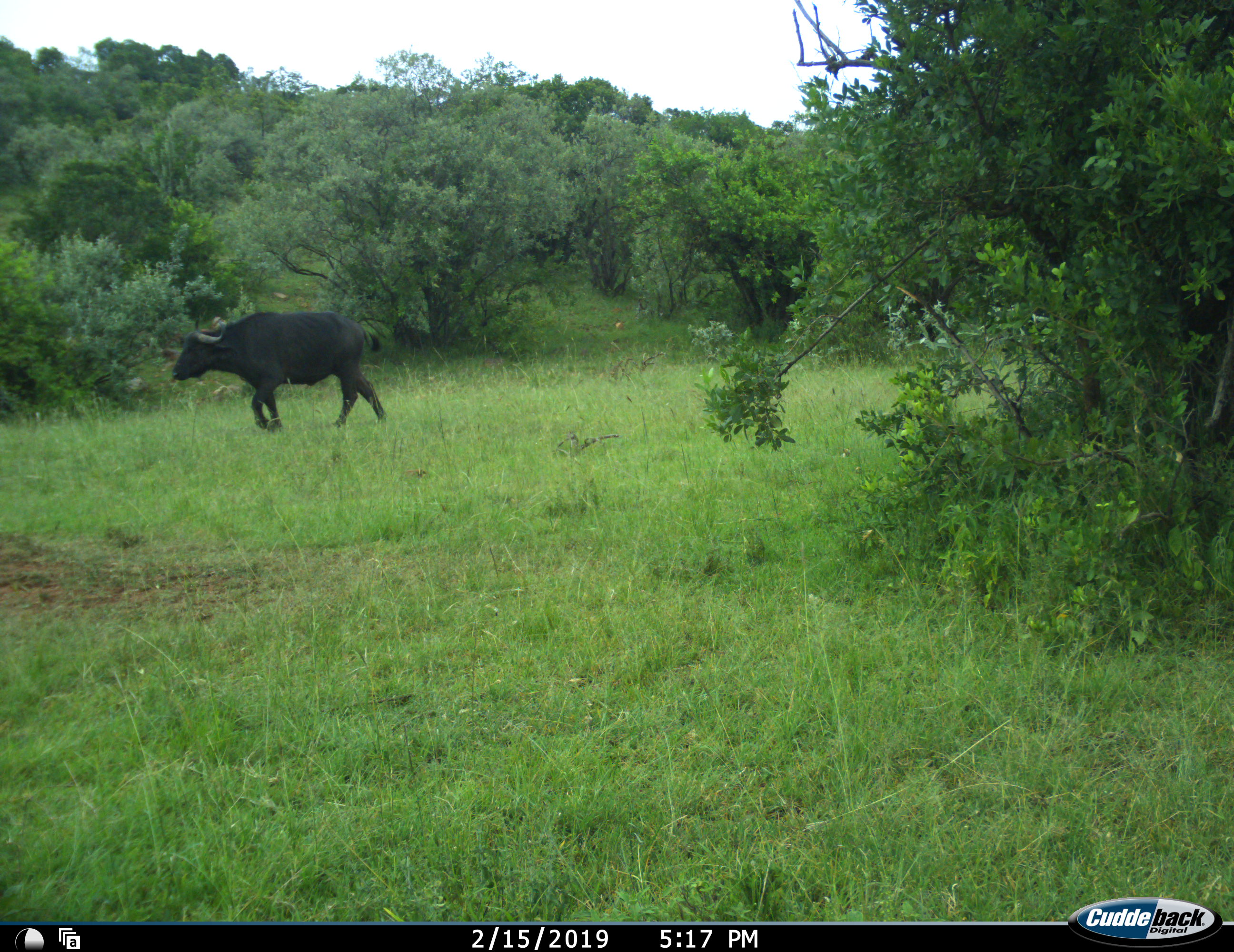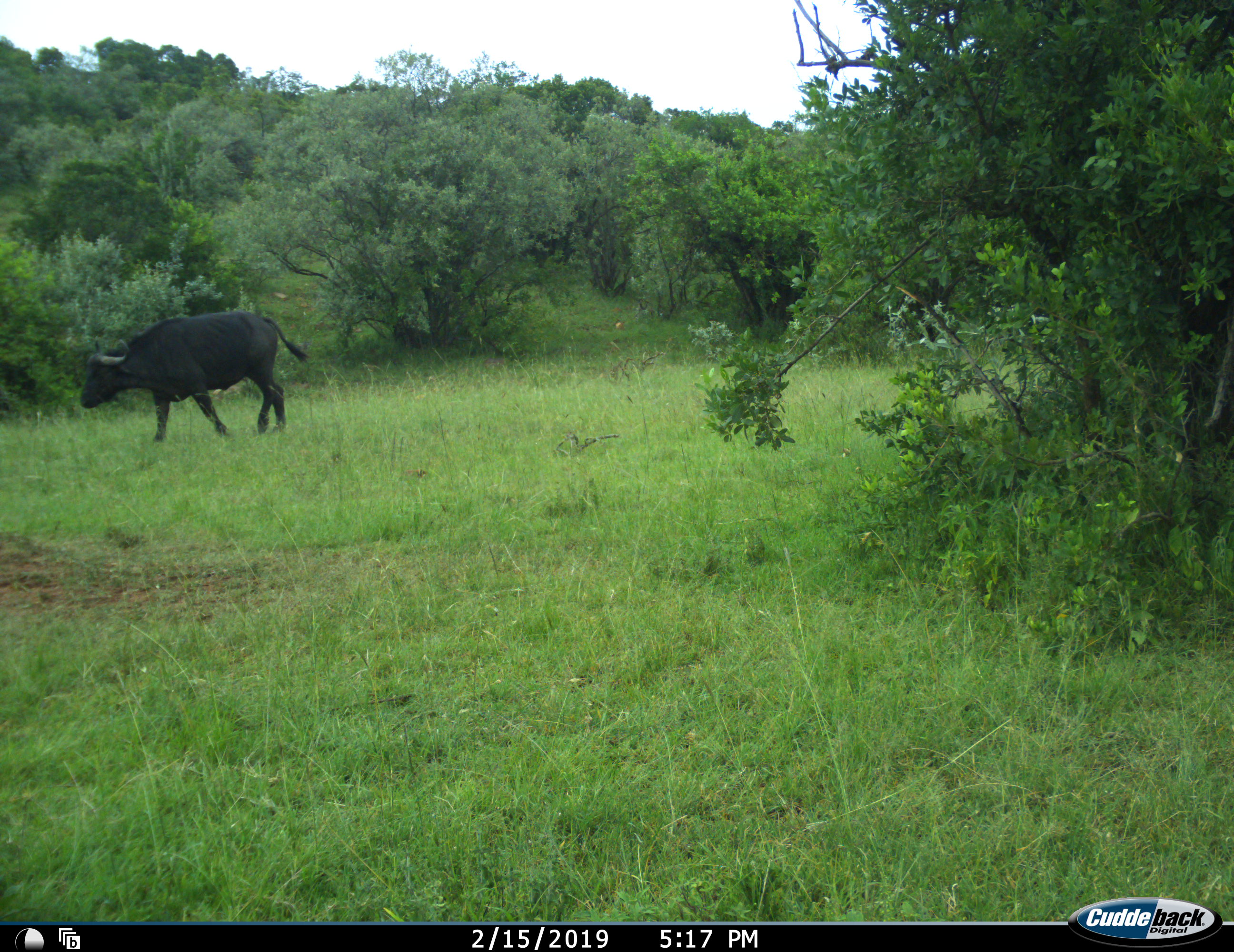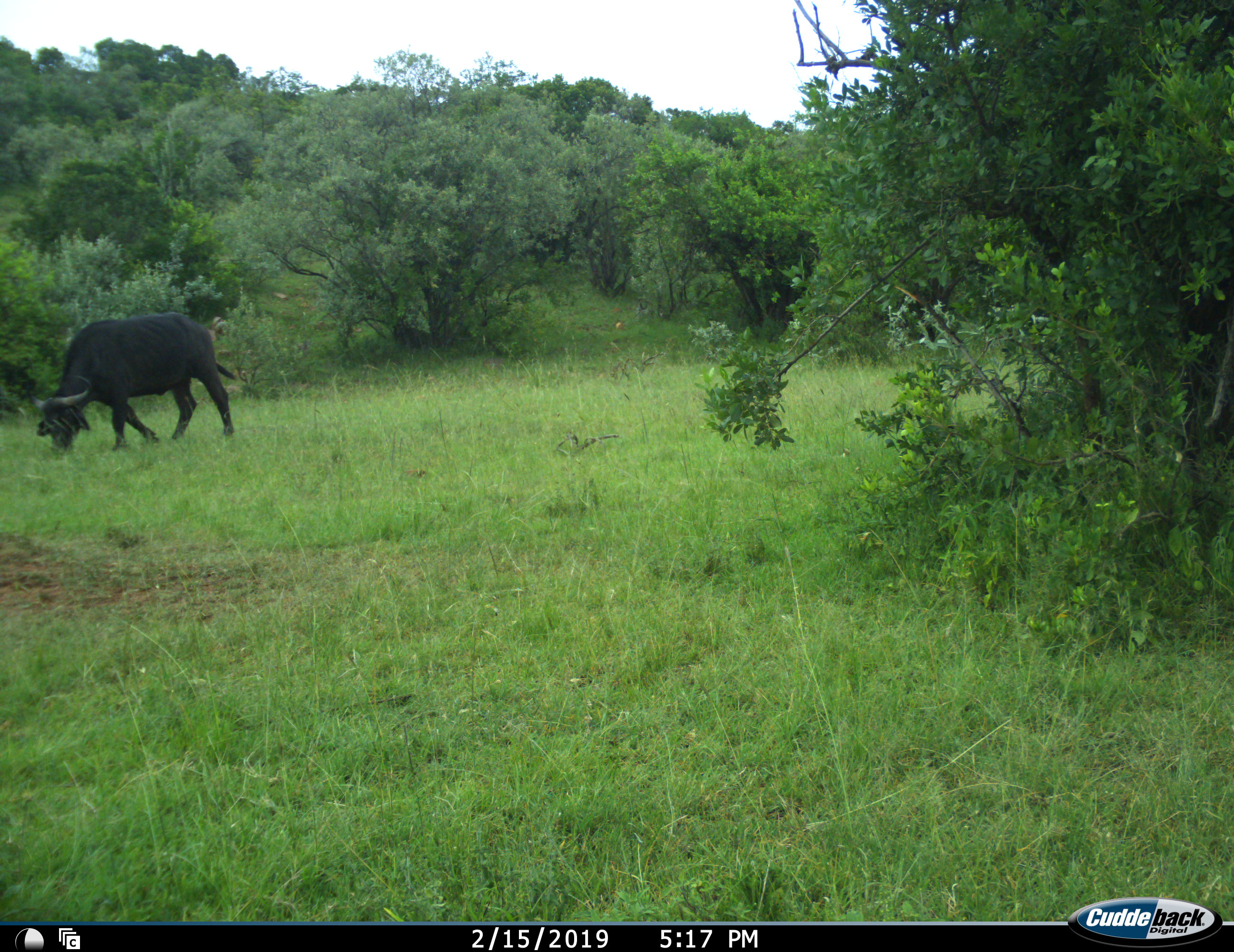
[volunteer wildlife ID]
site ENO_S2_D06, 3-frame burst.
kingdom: Animalia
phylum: Chordata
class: Mammalia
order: Artiodactyla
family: Bovidae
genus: Syncerus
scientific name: Syncerus caffer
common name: african buffalo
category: buffalo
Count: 1.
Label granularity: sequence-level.